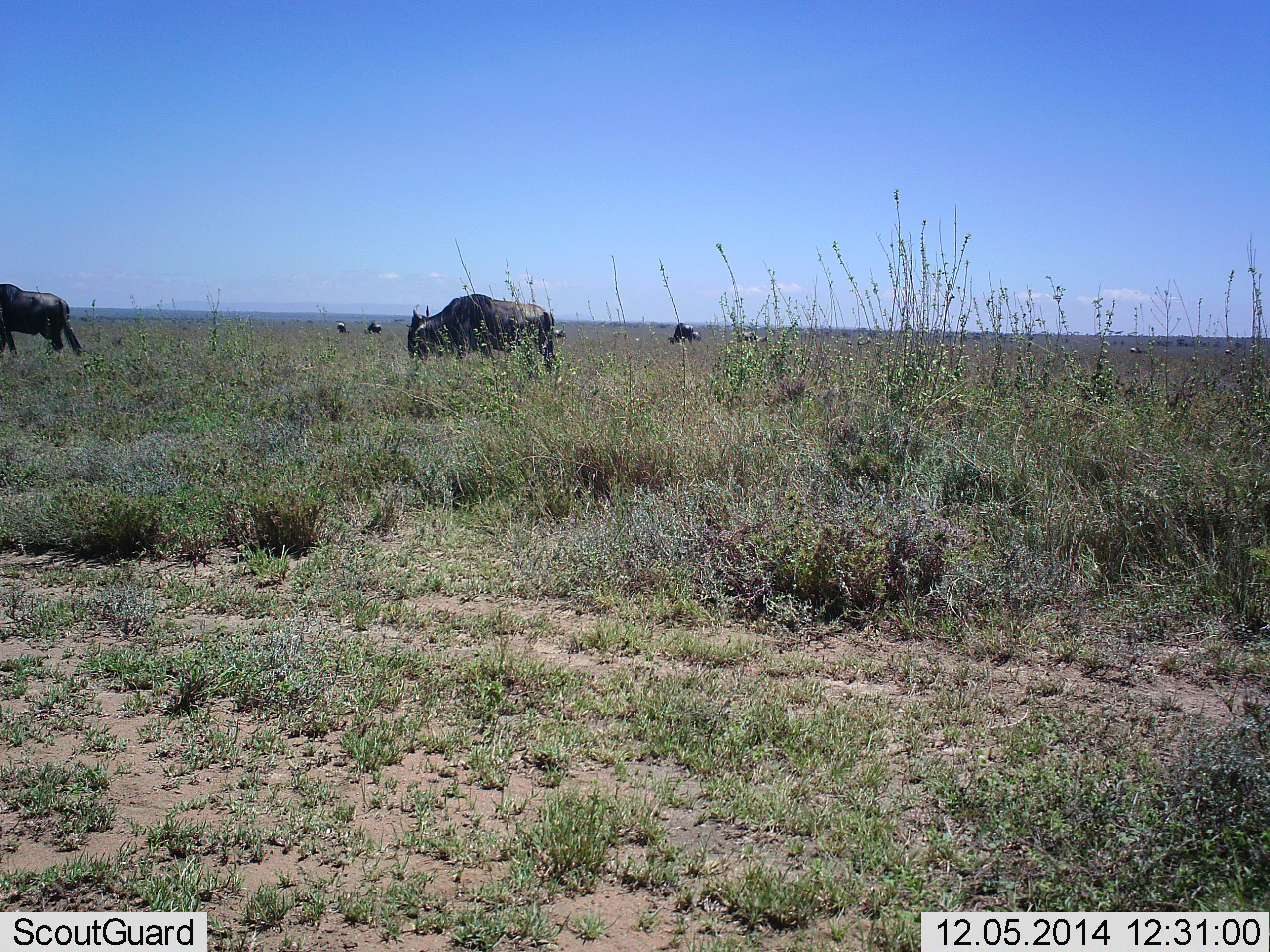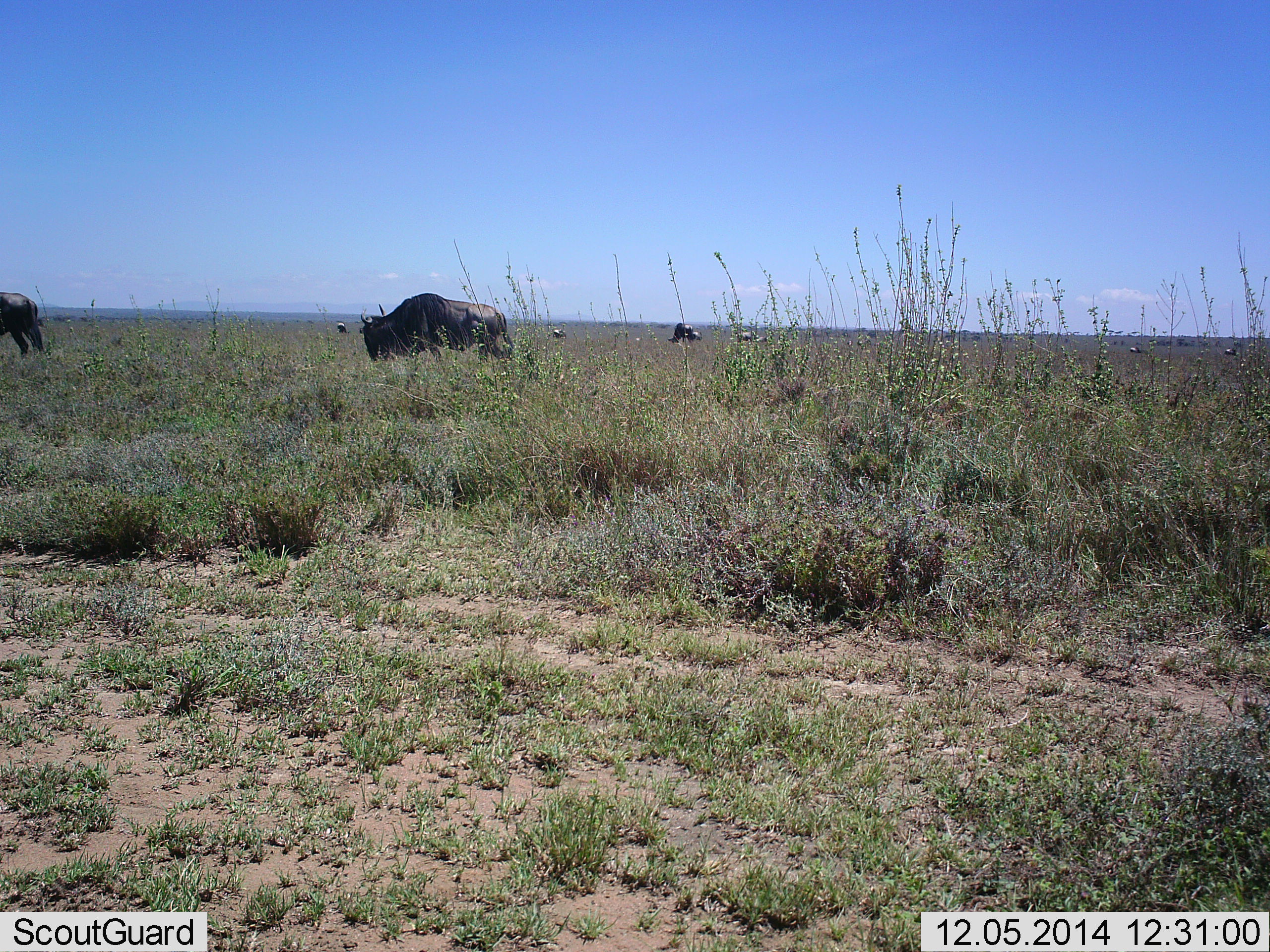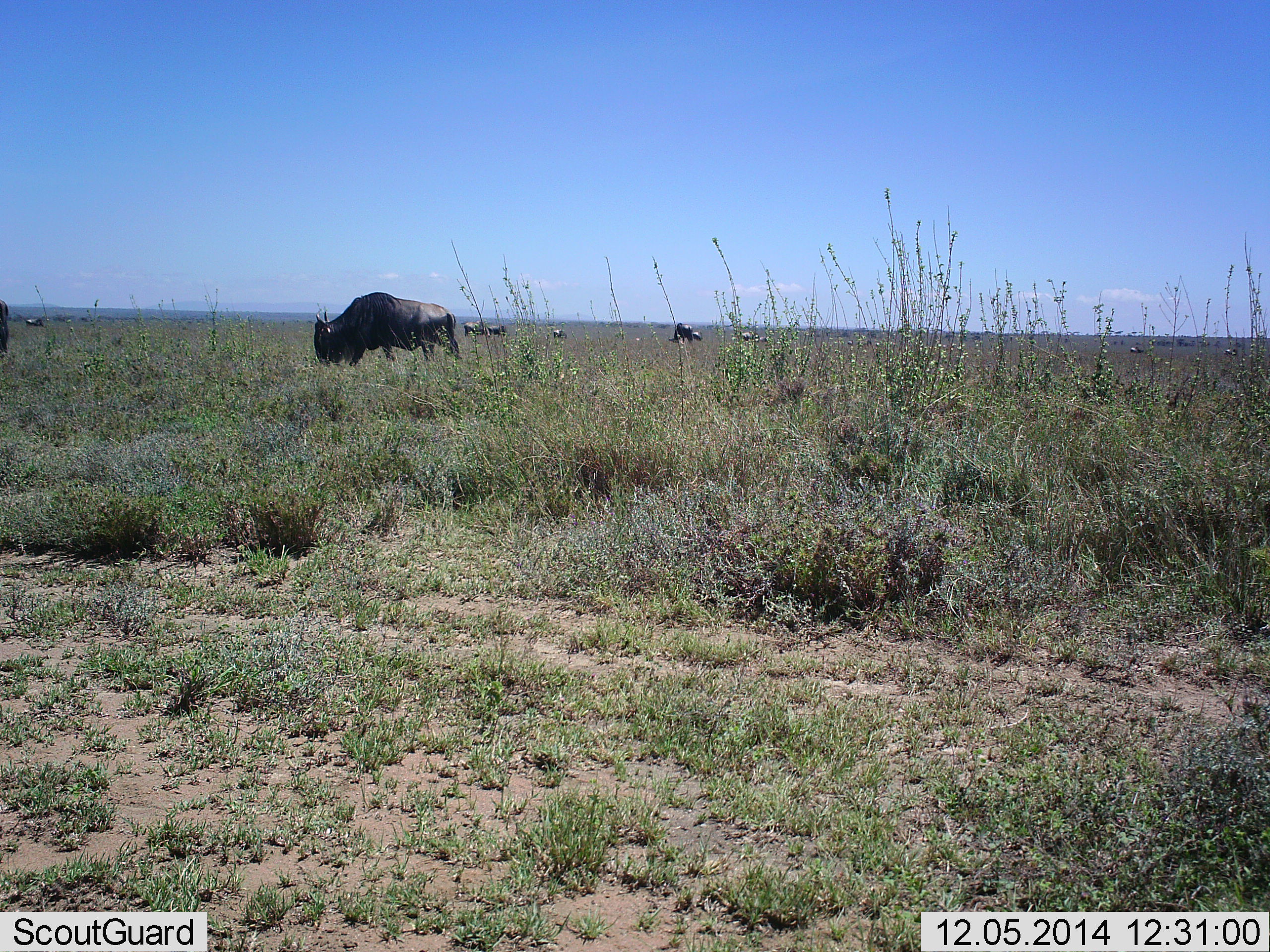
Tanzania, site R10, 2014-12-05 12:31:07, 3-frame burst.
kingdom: Animalia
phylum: Chordata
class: Mammalia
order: Artiodactyla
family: Bovidae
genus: Connochaetes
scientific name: Connochaetes taurinus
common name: blue wildebeest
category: wildebeest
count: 11-50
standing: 30%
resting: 10%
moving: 70%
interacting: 0%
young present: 0%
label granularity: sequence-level